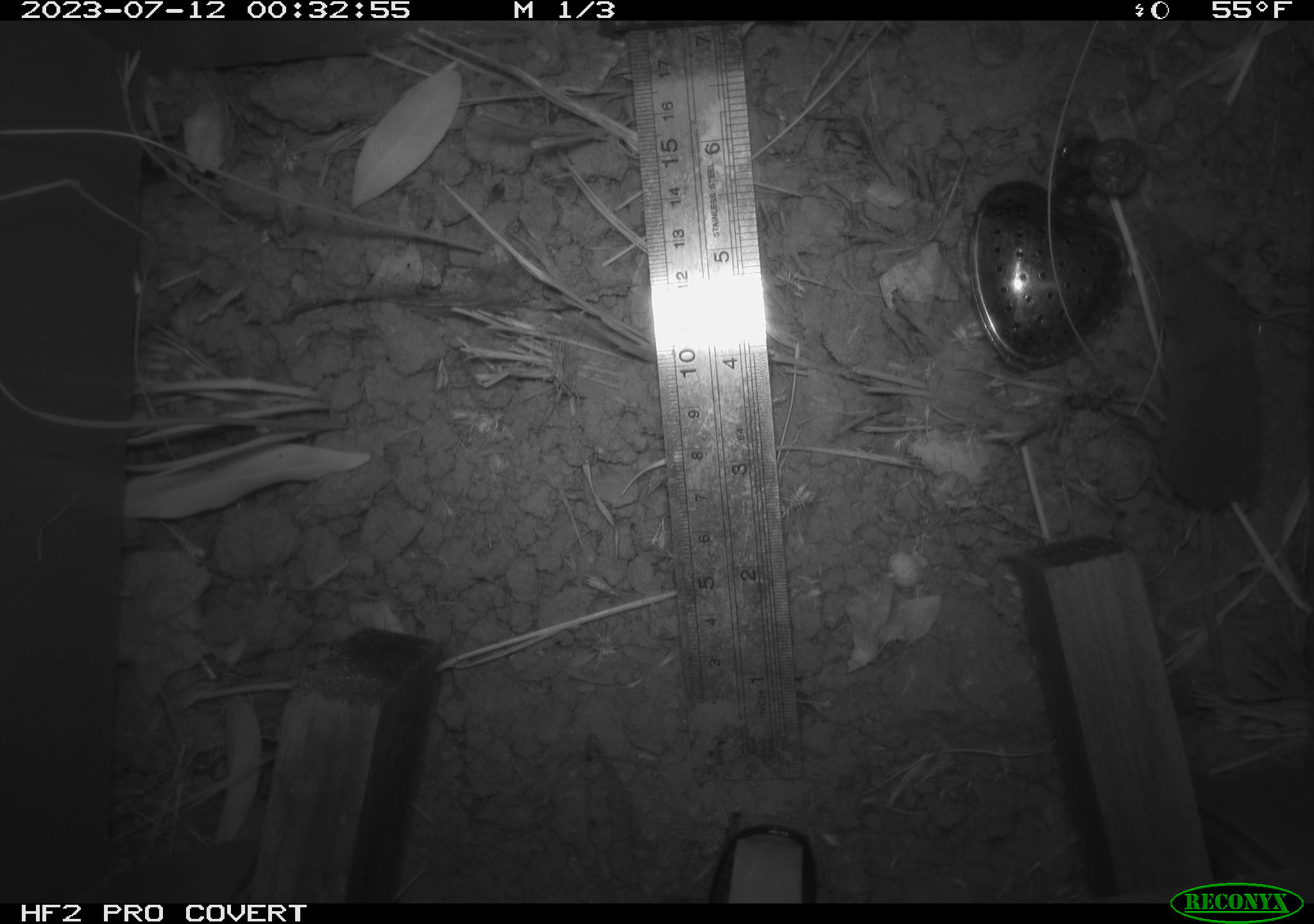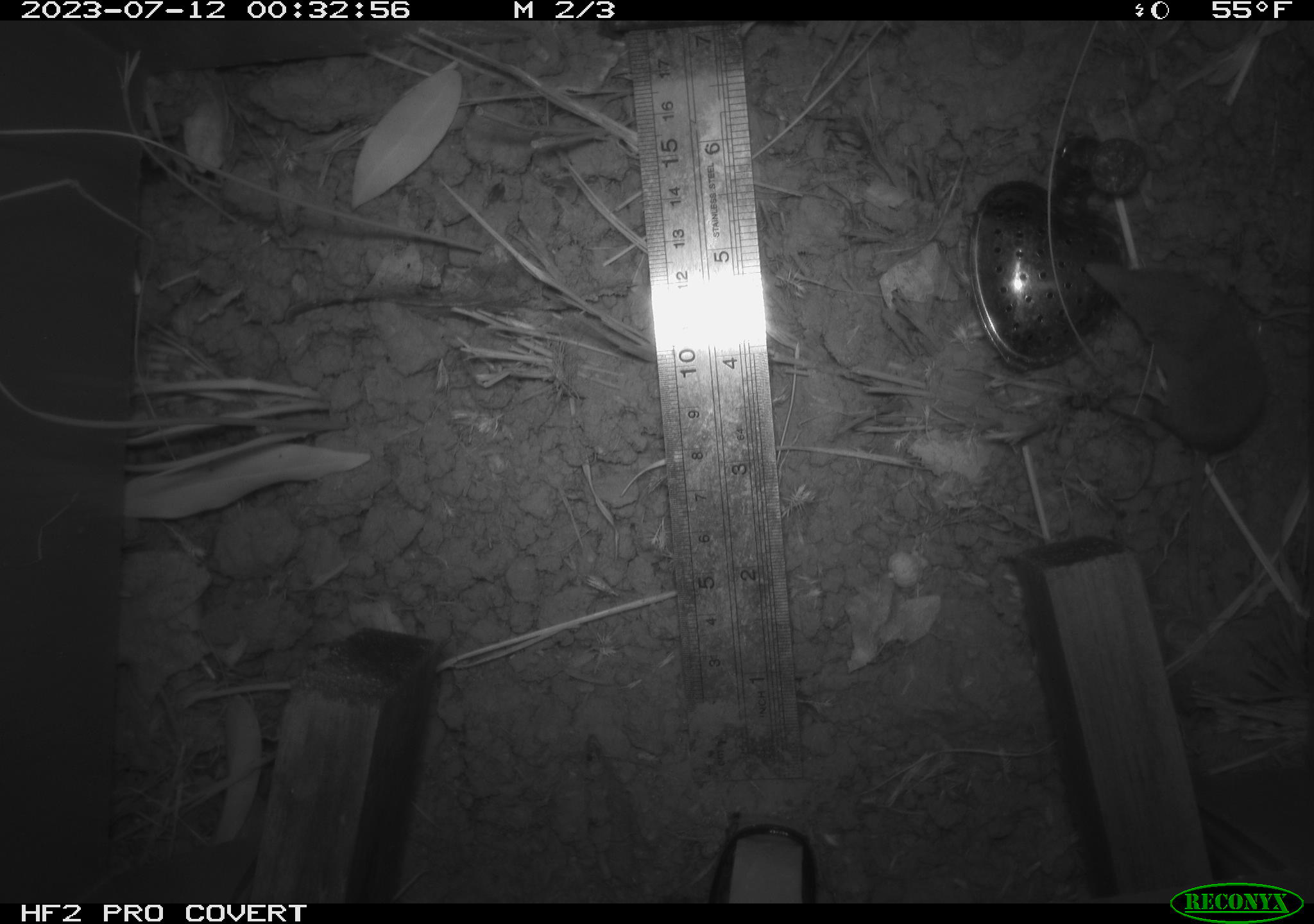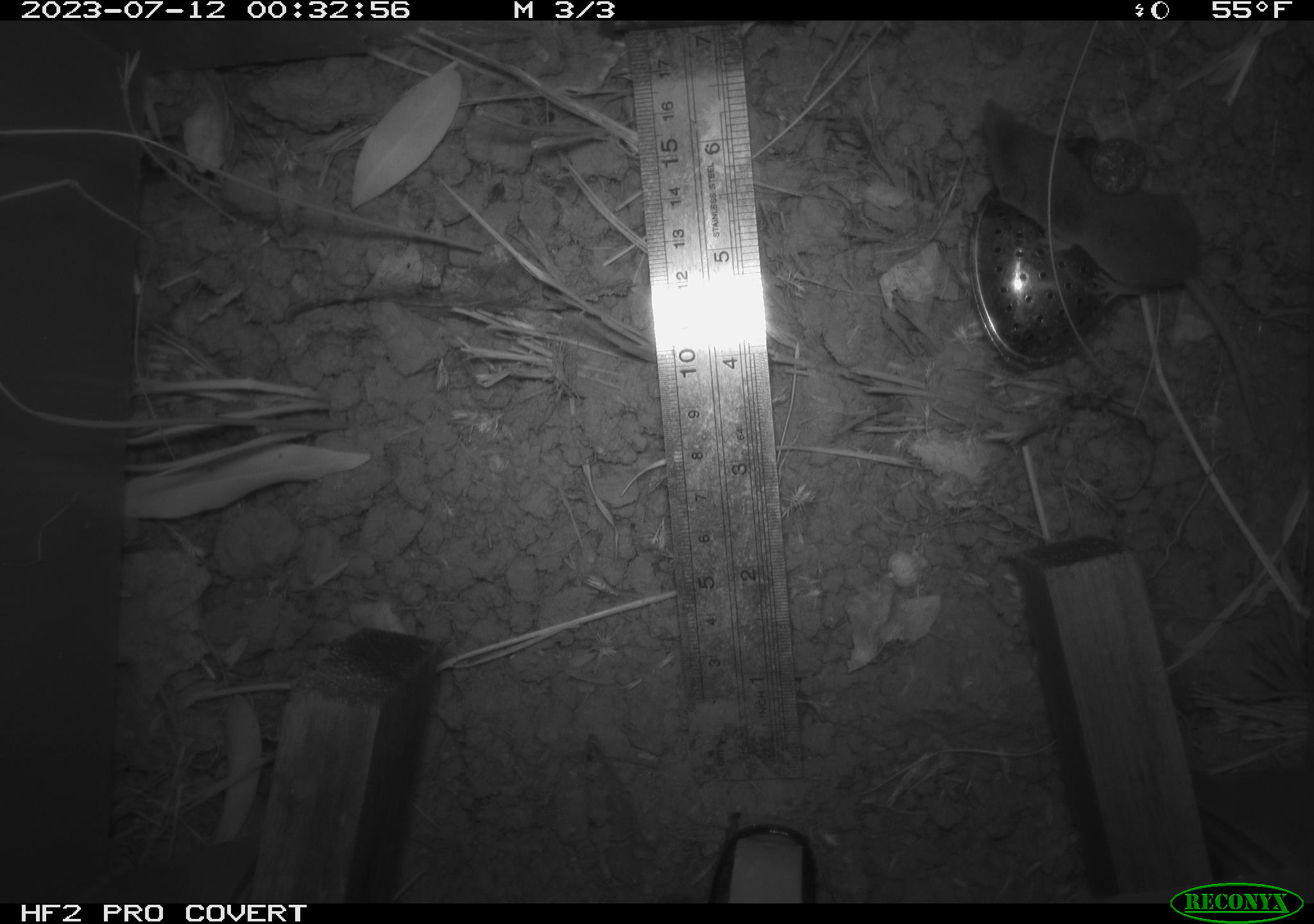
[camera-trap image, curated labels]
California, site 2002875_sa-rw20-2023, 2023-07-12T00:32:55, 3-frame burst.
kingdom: Animalia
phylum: Chordata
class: Mammalia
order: Eulipotyphla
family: Soricidae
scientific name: Soricidae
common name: shrews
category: soricidae family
Soricidae family (shrews) (Soricidae).